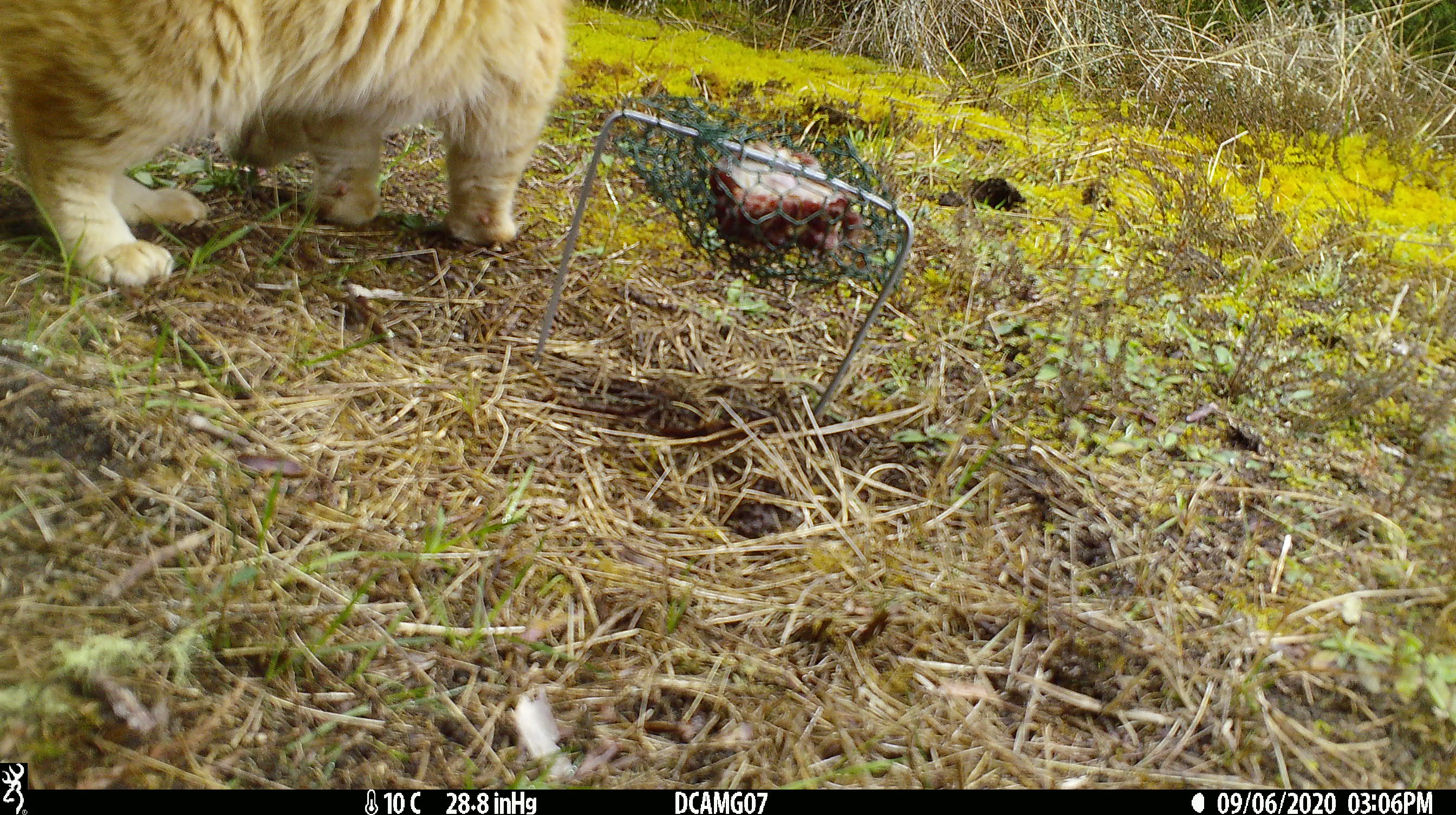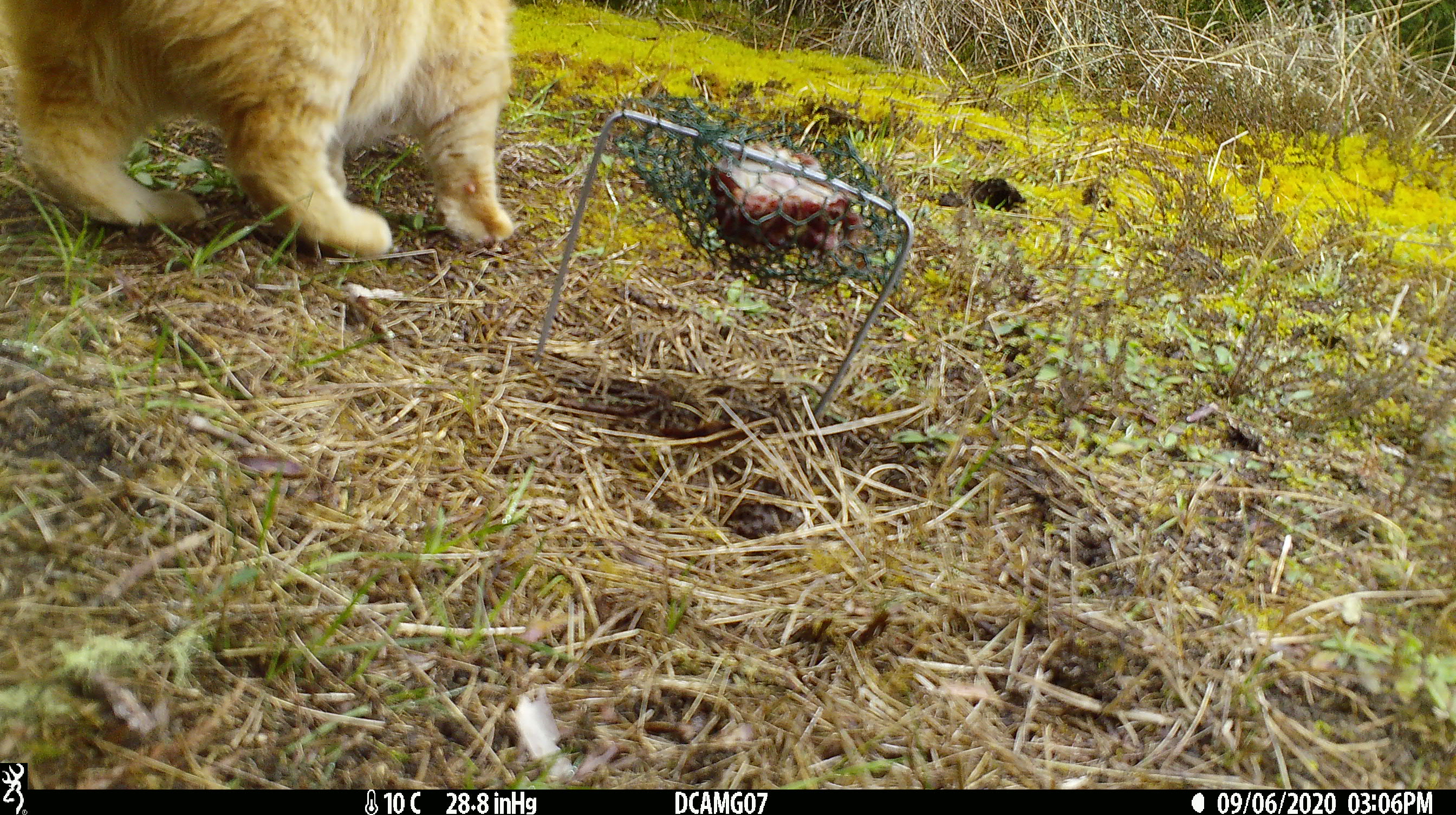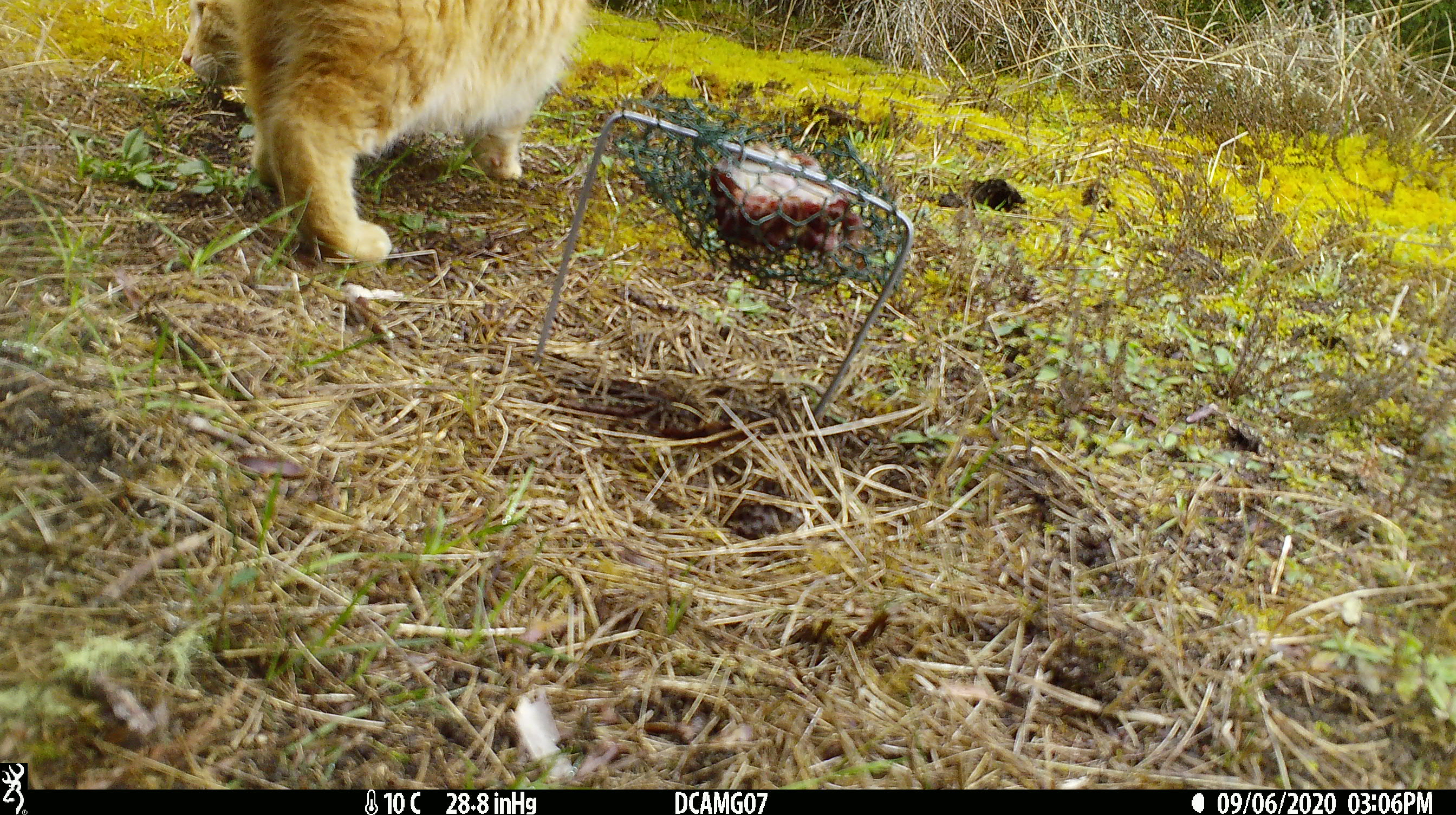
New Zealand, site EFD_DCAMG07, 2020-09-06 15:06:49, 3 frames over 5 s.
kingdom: Animalia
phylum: Chordata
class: Mammalia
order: Carnivora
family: Felidae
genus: Felis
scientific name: Felis catus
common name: domestic cat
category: cat